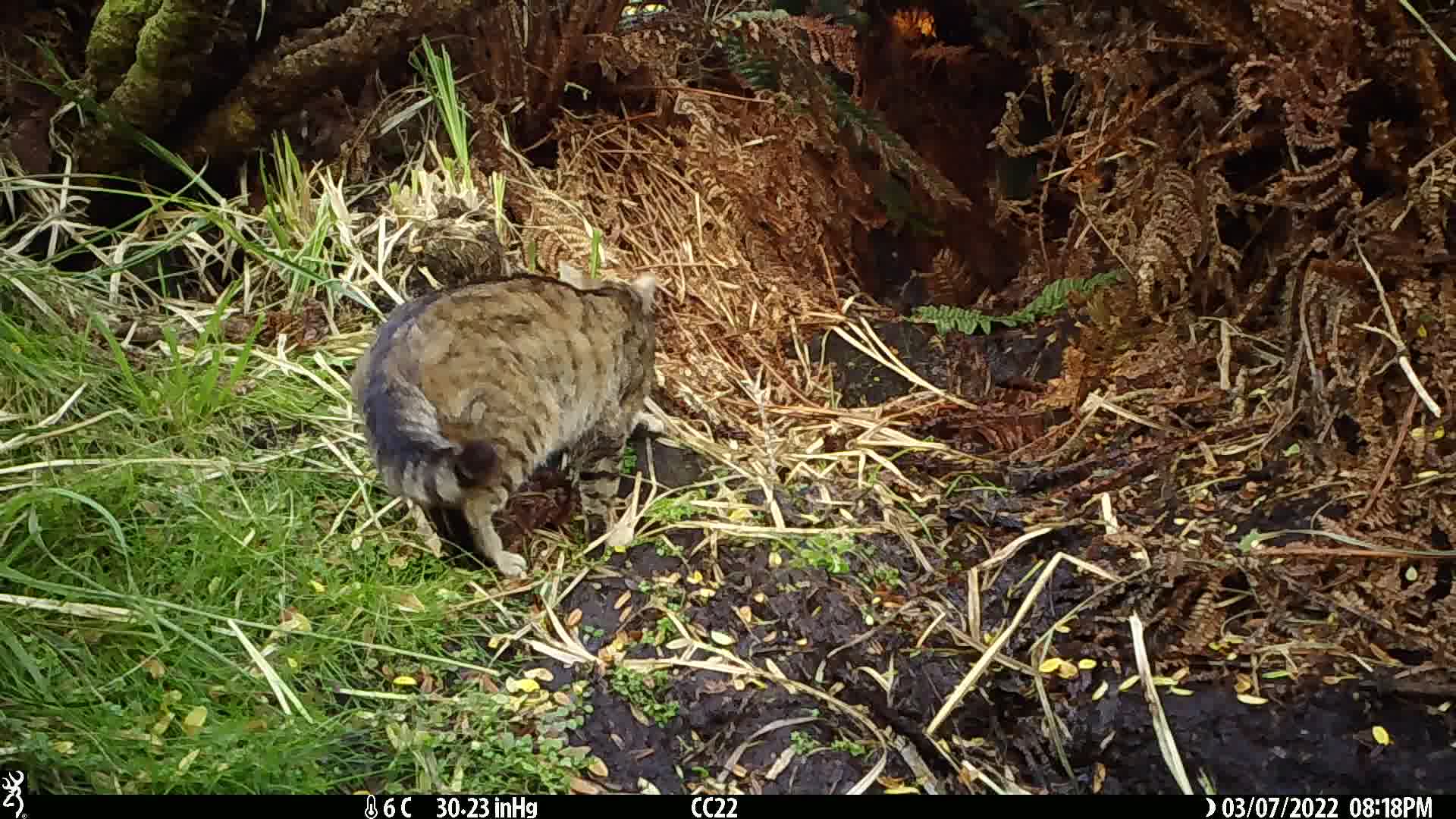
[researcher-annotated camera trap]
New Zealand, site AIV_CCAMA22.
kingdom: Animalia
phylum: Chordata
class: Mammalia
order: Carnivora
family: Felidae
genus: Felis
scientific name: Felis catus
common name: domestic cat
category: cat